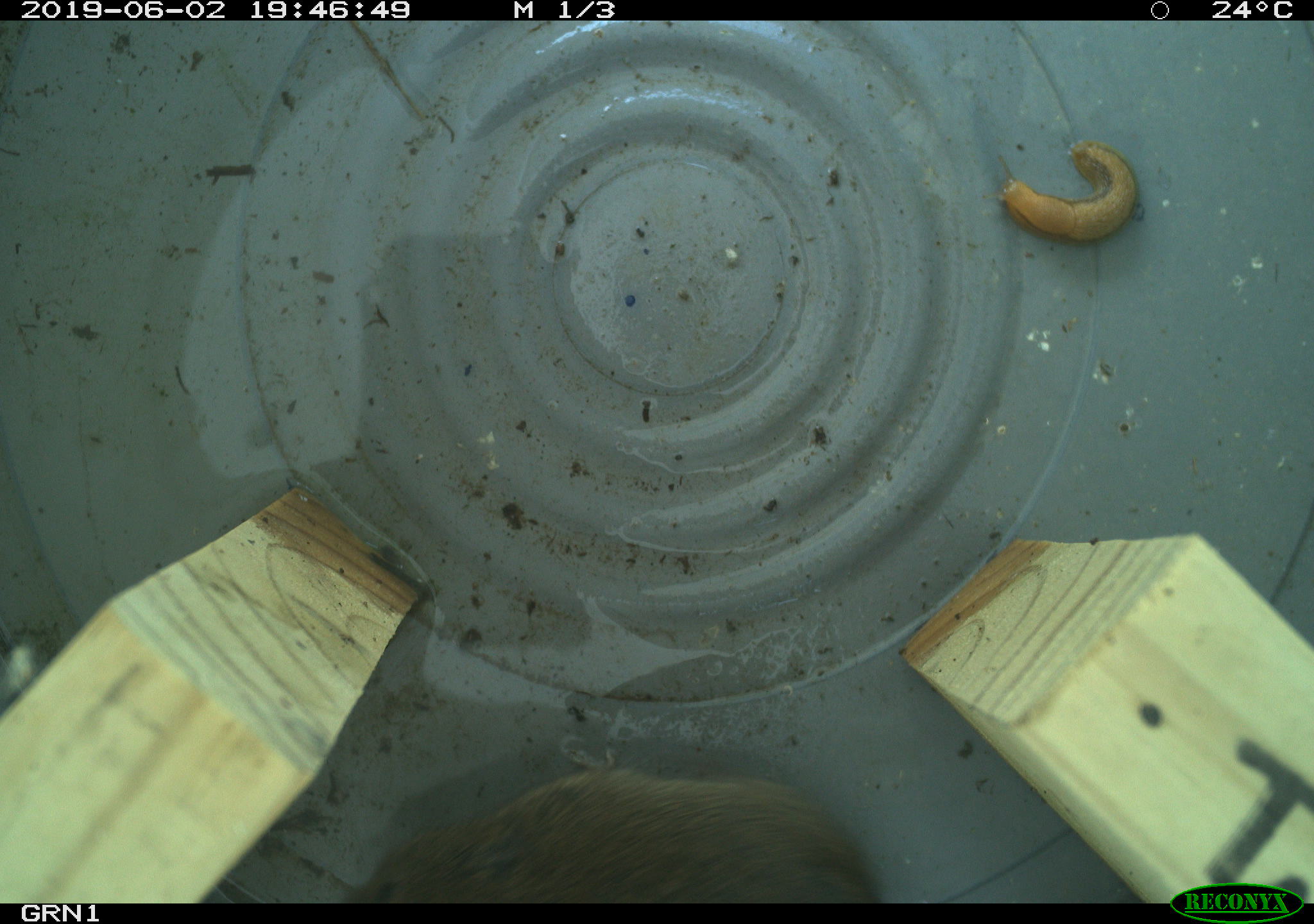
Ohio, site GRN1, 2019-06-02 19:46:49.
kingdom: Animalia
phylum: Chordata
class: Mammalia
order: Rodentia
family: Cricetidae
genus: Microtus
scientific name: Microtus pennsylvanicus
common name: meadow vole